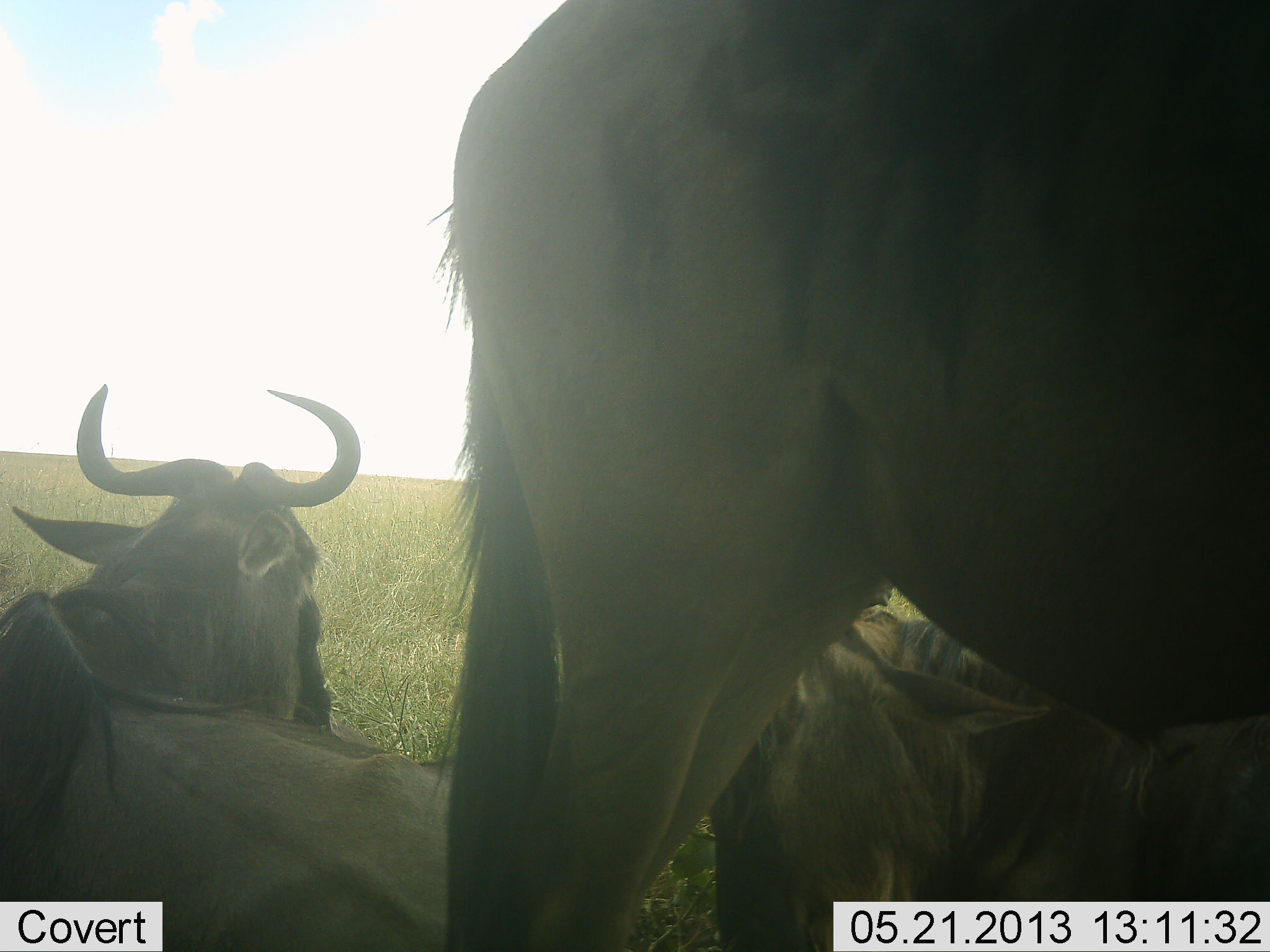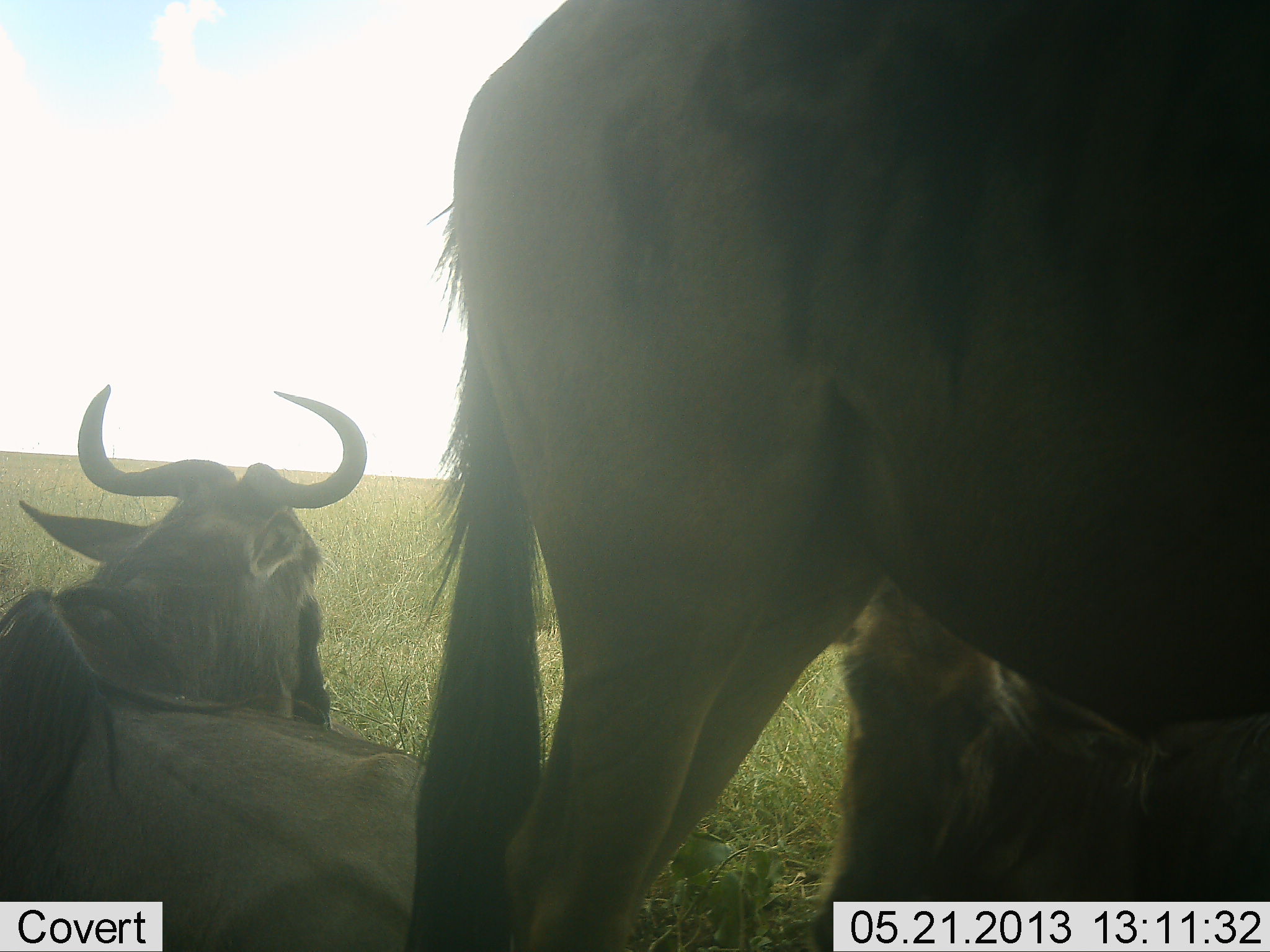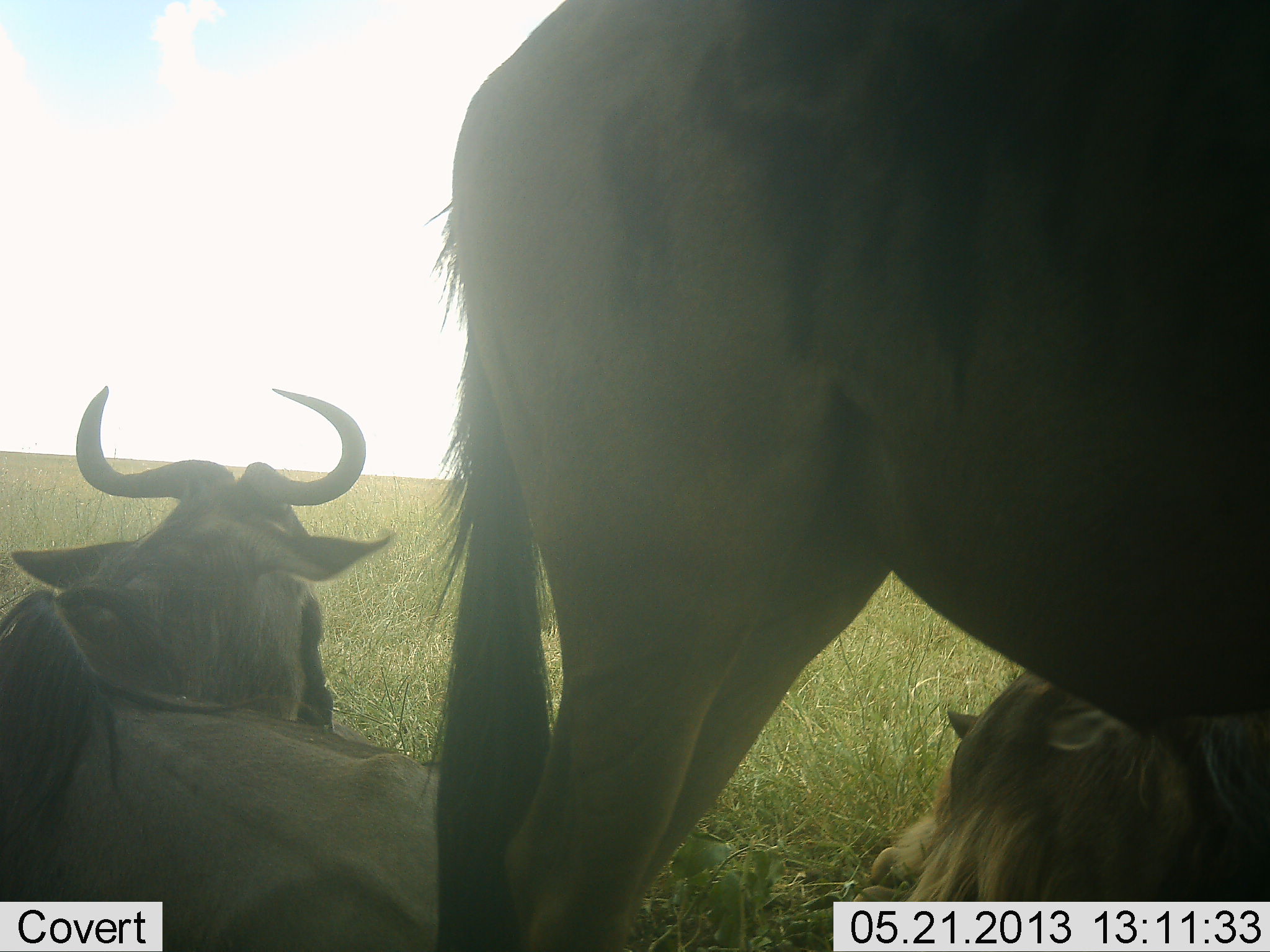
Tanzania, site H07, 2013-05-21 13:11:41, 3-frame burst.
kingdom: Animalia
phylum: Chordata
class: Mammalia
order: Artiodactyla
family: Bovidae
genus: Connochaetes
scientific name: Connochaetes taurinus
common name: blue wildebeest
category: wildebeest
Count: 3.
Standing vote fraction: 66%.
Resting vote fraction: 93%.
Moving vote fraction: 14%.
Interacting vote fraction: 7%.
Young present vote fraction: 14%.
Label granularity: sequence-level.